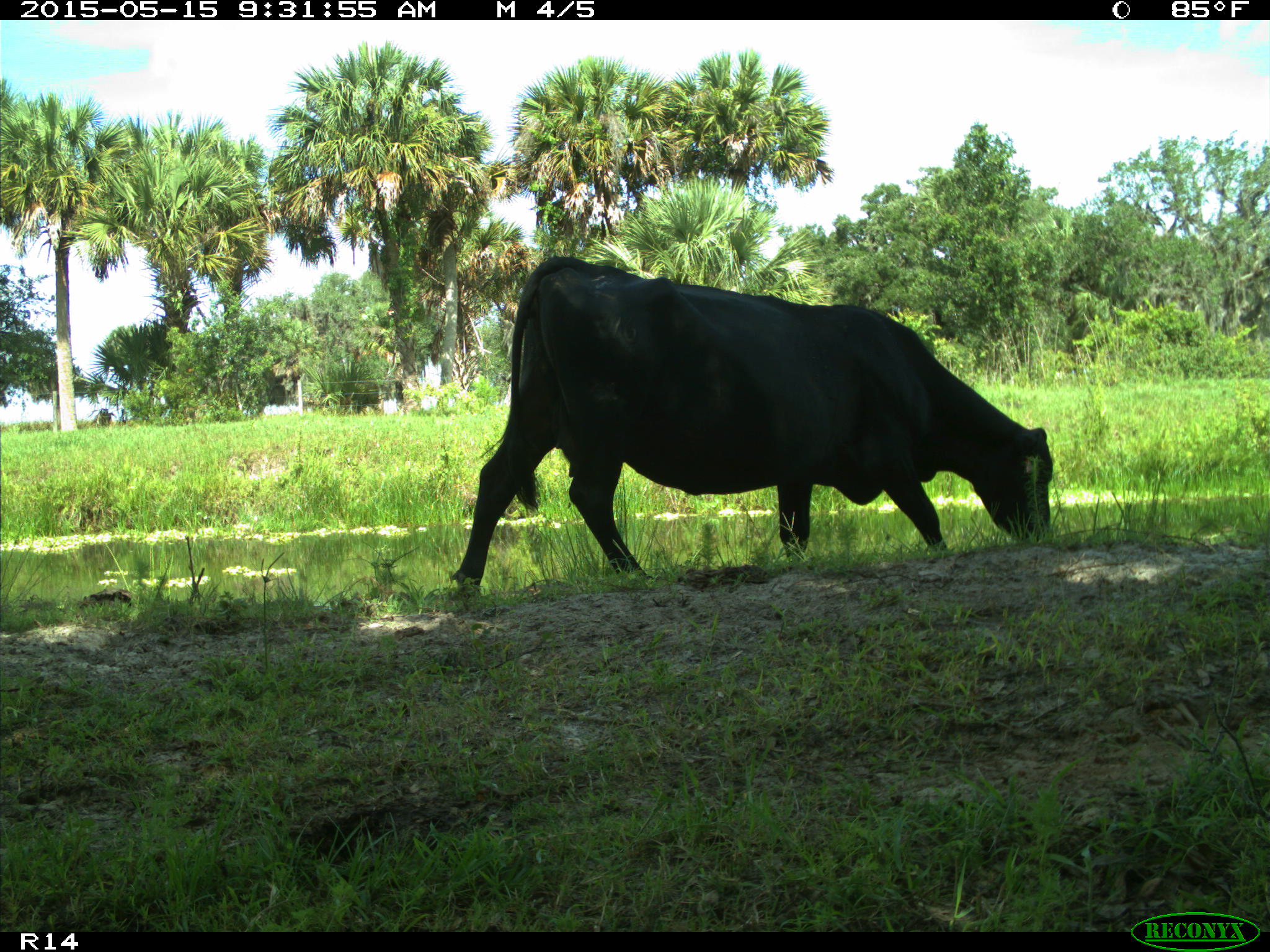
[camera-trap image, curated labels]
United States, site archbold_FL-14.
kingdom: Animalia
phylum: Chordata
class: Mammalia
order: Artiodactyla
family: Bovidae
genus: Bos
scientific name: Bos taurus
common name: domestic cow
Bos taurus (domestic cow).